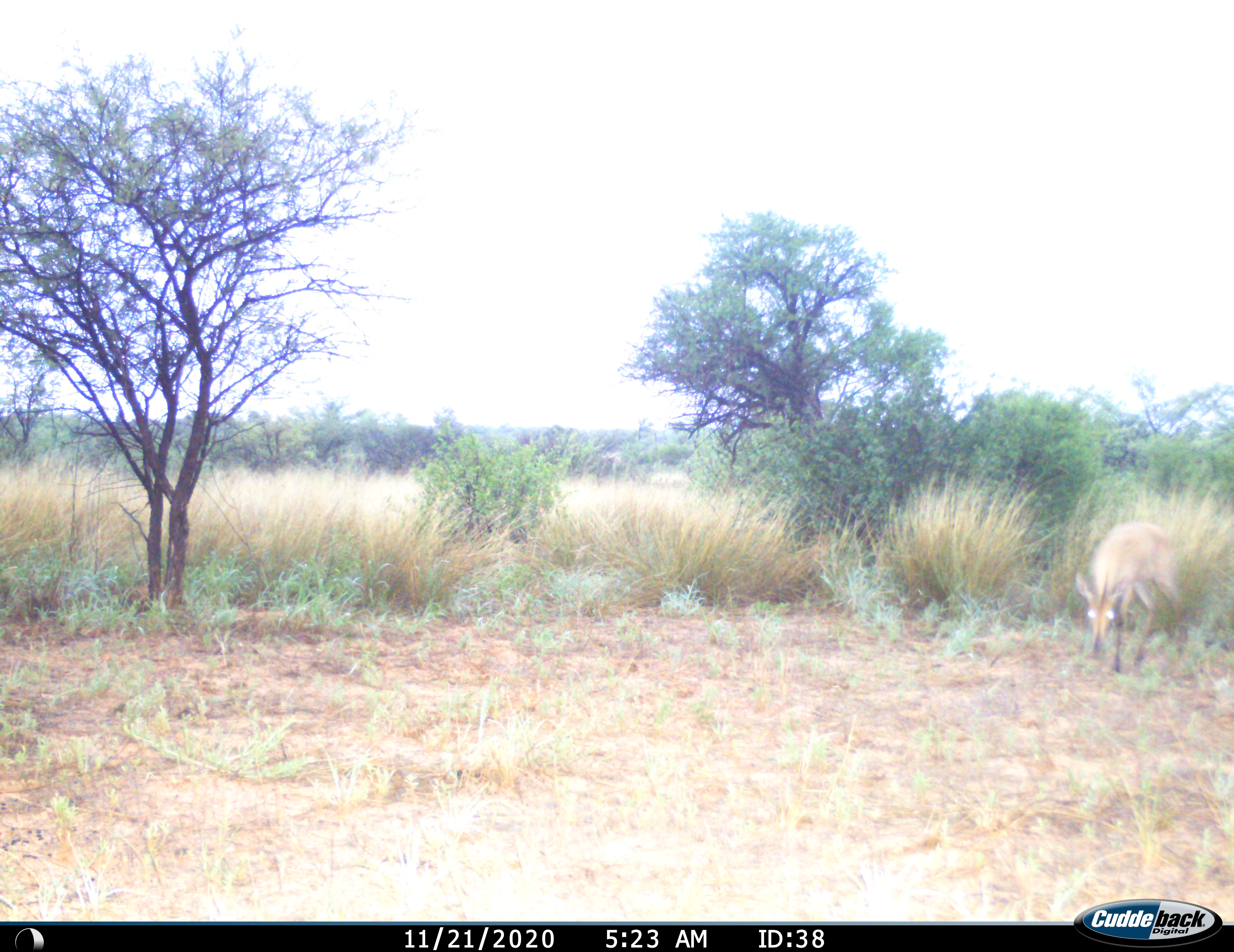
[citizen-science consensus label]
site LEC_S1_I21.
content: unidentified animal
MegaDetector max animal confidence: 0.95